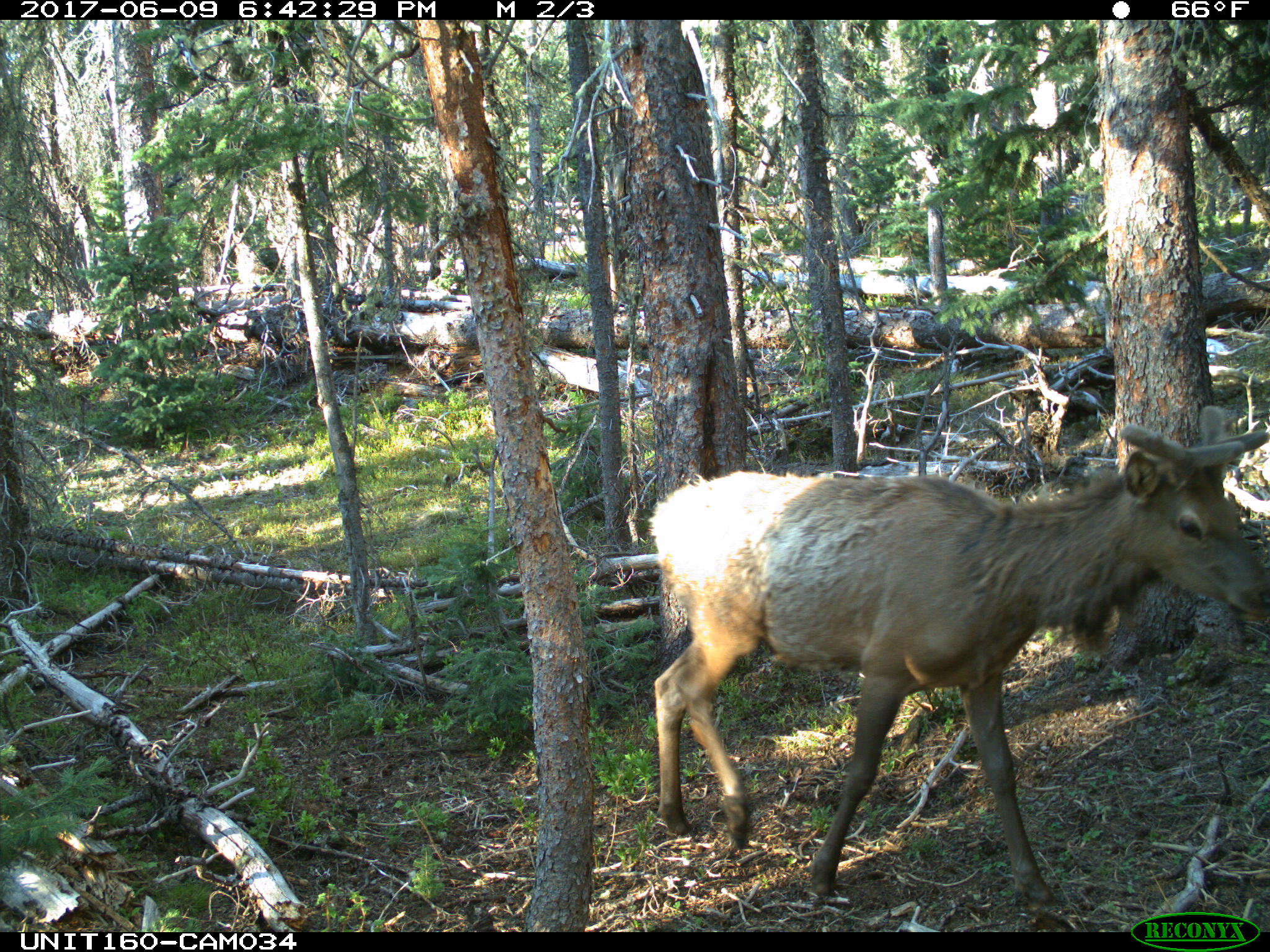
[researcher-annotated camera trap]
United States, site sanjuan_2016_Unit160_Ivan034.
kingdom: Animalia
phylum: Chordata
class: Mammalia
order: Artiodactyla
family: Cervidae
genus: Cervus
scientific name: Cervus elaphus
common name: red deer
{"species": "Cervus elaphus (red deer)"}